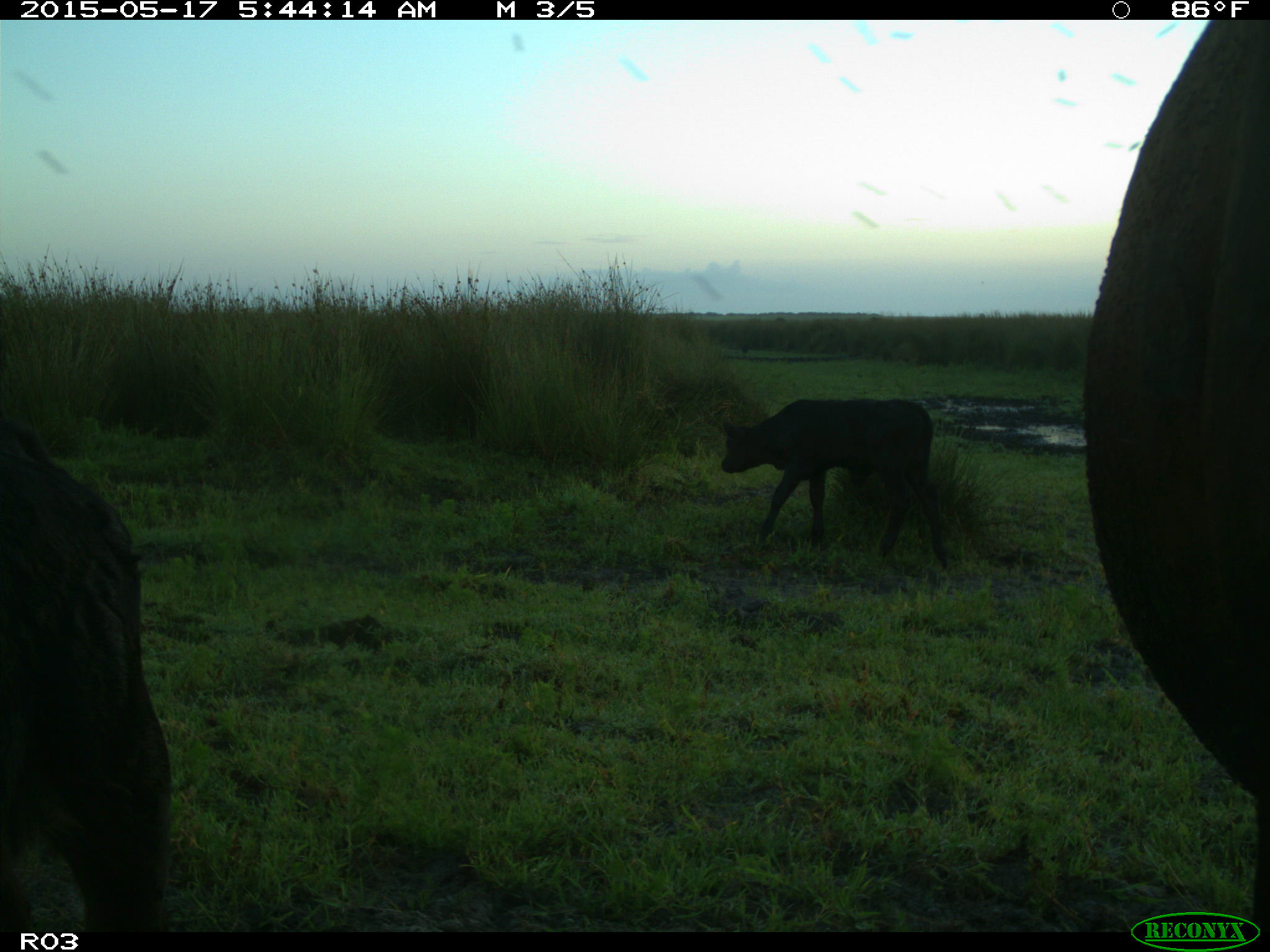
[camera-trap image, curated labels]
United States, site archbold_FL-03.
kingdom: Animalia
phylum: Chordata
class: Mammalia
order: Artiodactyla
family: Bovidae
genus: Bos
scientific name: Bos taurus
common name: domestic cow